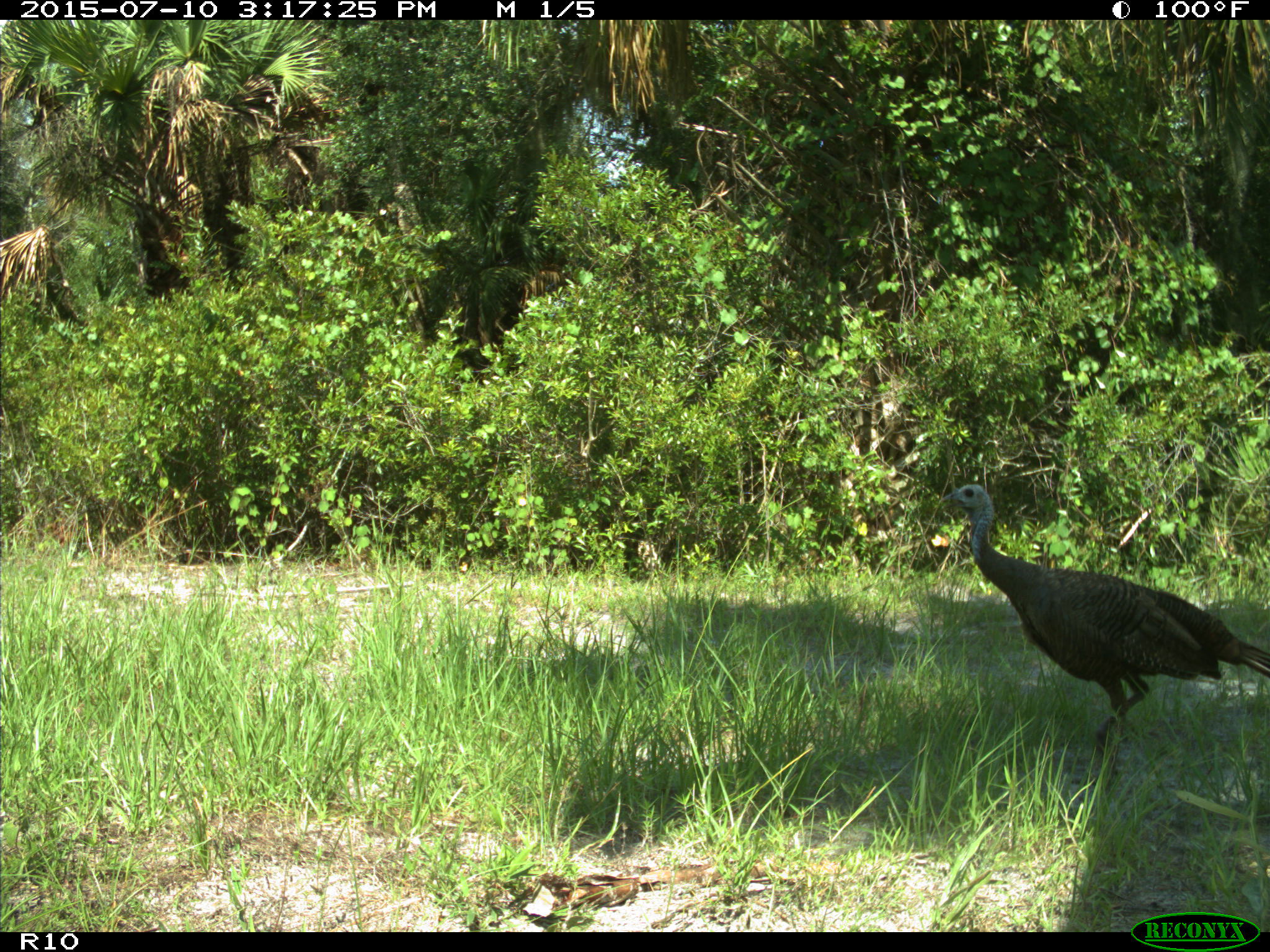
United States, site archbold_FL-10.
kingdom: Animalia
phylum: Chordata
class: Aves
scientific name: Aves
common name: birds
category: unidentified bird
Unidentified bird (birds) (Aves).